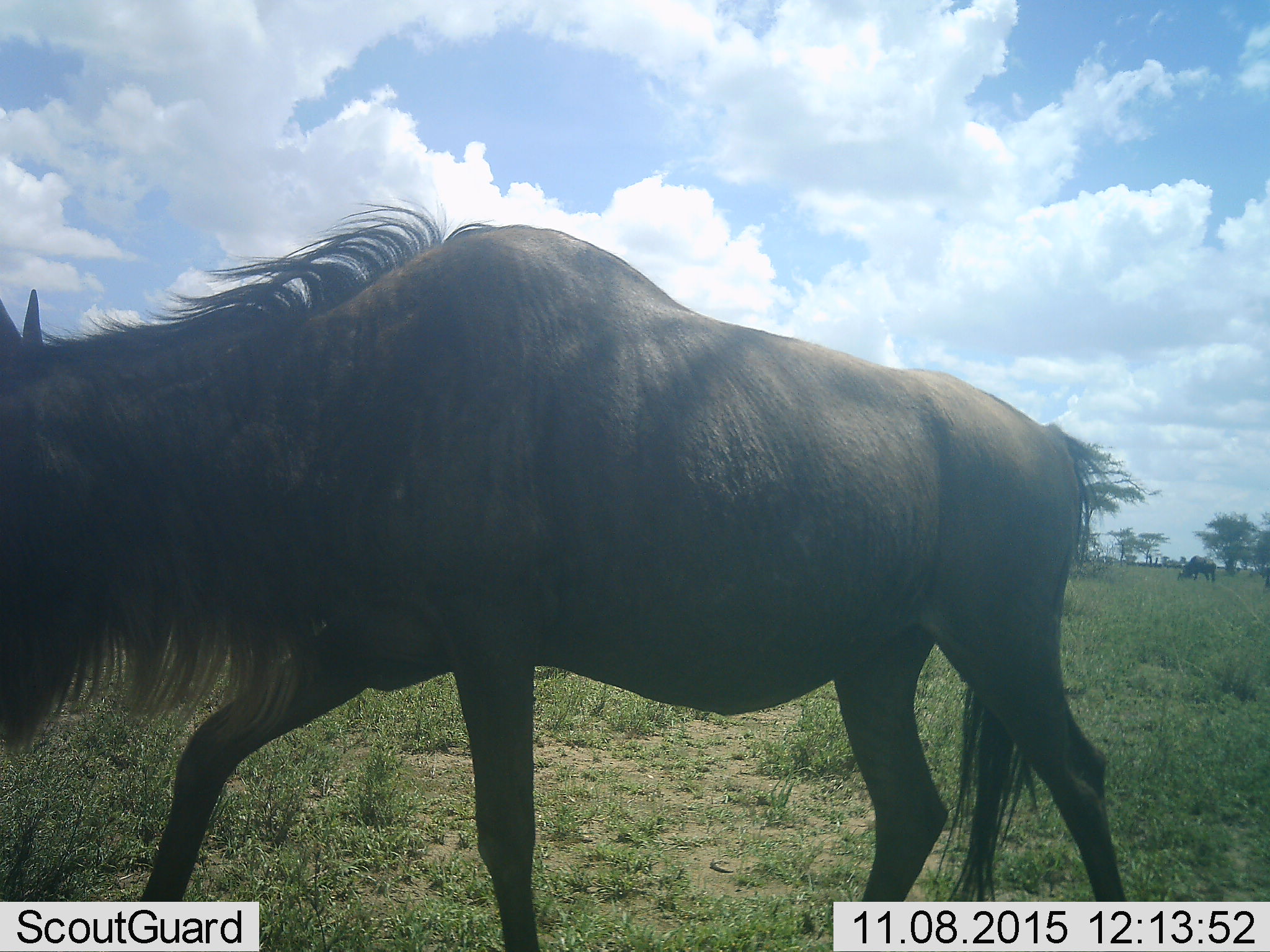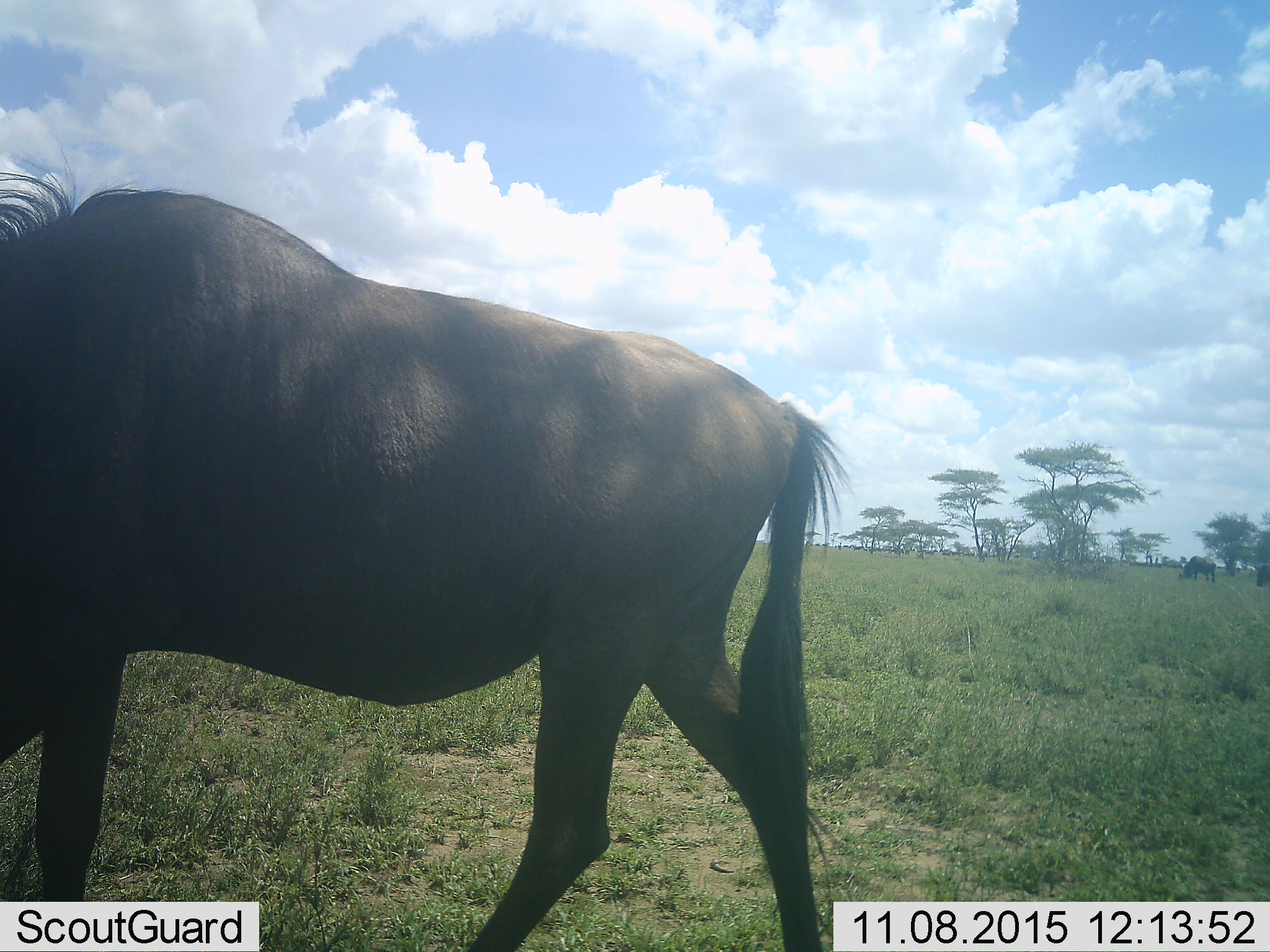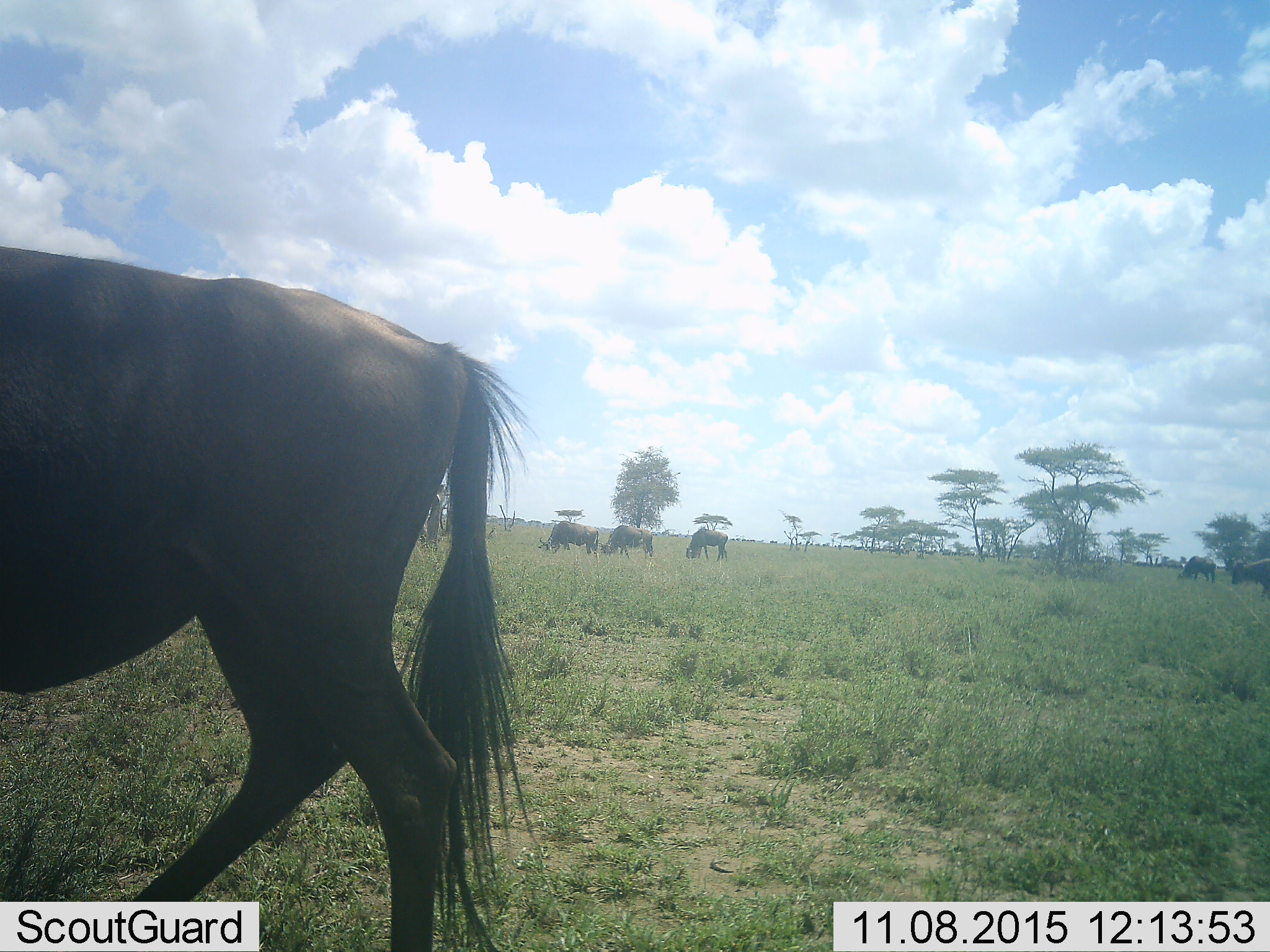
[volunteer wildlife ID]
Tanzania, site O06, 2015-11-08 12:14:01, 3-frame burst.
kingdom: Animalia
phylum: Chordata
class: Mammalia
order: Artiodactyla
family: Bovidae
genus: Connochaetes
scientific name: Connochaetes taurinus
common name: blue wildebeest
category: wildebeest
Wildebeest (blue wildebeest) (Connochaetes taurinus), count 6. Behavior (volunteer vote fractions): standing 25%, resting 0%, moving 88%, interacting 0%. Young present (vote fraction): 0%. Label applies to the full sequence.